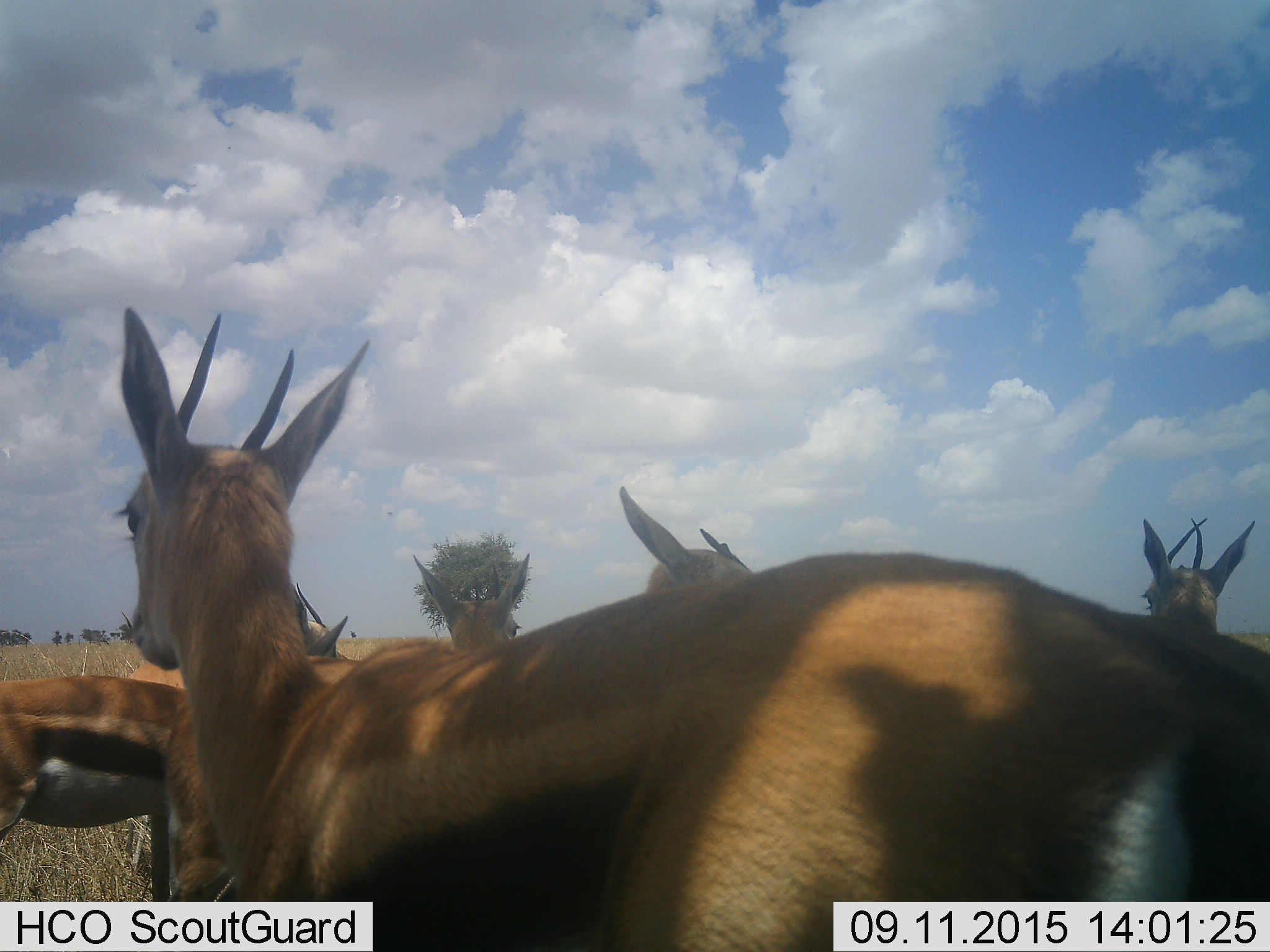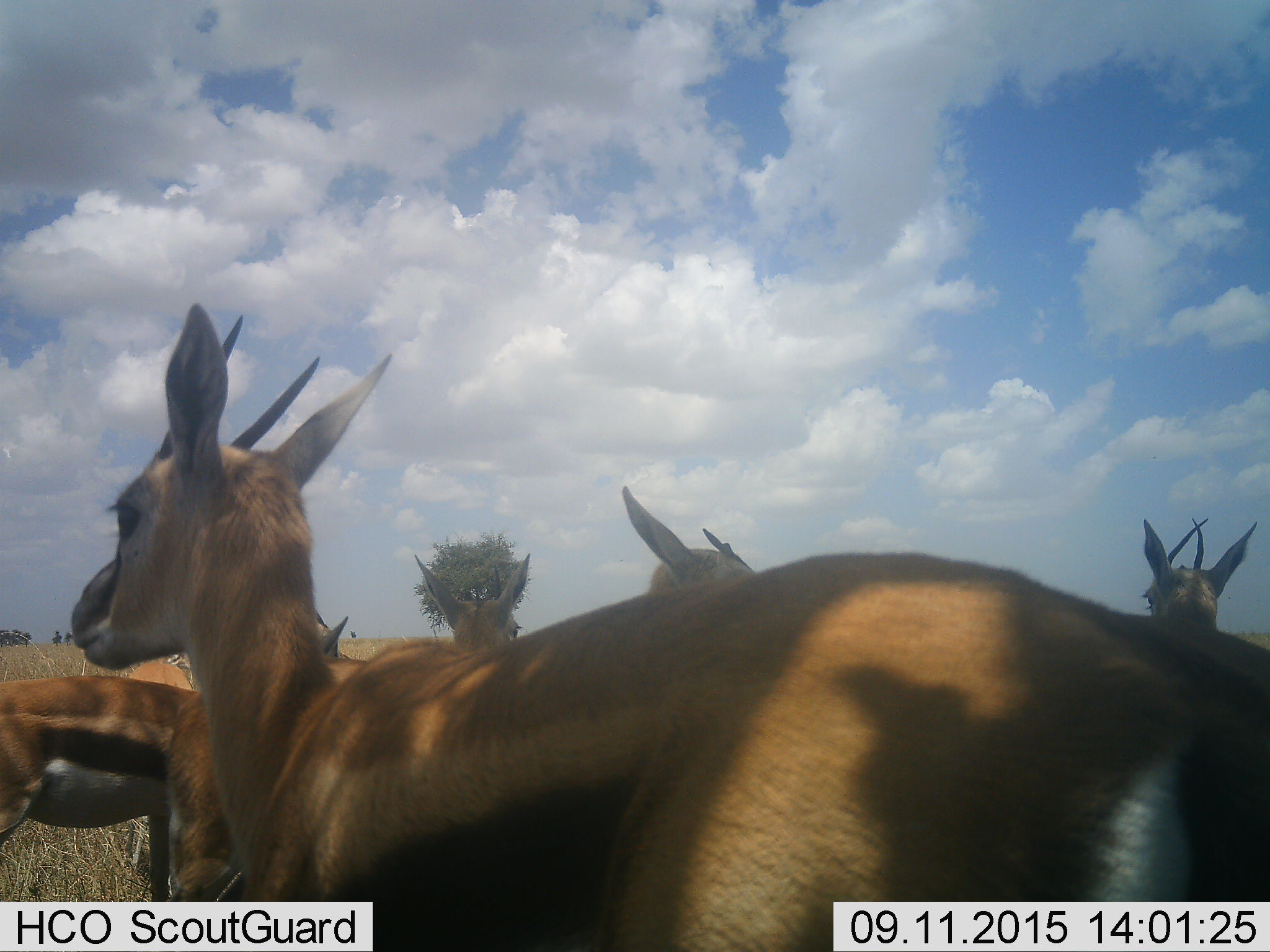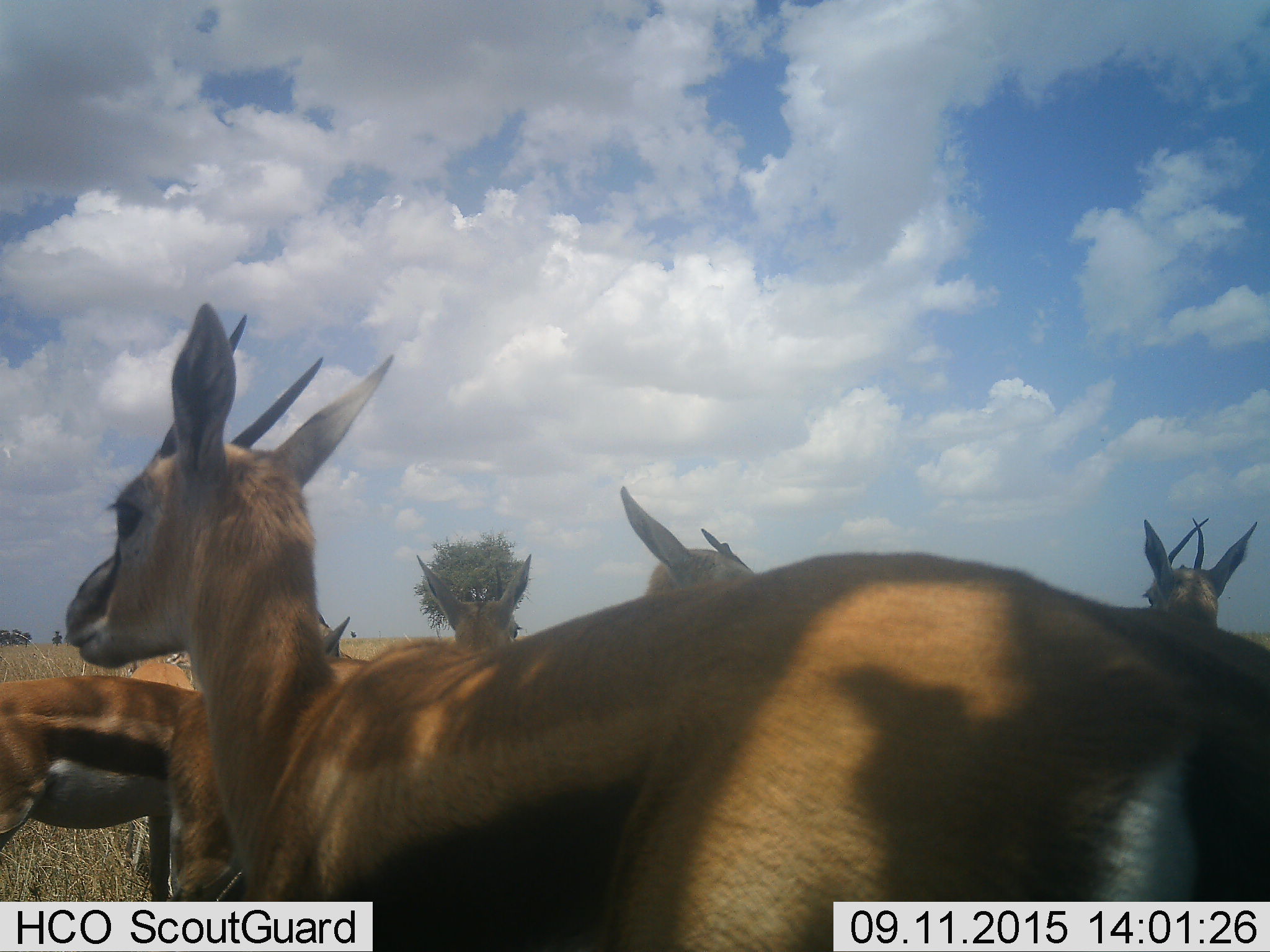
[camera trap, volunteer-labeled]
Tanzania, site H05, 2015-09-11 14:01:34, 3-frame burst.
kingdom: Animalia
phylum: Chordata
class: Mammalia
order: Artiodactyla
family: Bovidae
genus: Eudorcas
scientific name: Eudorcas thomsonii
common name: thomson's gazelle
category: gazellethomsons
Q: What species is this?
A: Gazellethomsons (thomson's gazelle) (Eudorcas thomsonii).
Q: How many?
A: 6.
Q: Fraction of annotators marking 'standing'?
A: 100%.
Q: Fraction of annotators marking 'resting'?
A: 0%.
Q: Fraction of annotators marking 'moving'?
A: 22%.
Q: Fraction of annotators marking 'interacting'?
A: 0%.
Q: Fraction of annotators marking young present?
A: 0%.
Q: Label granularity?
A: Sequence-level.